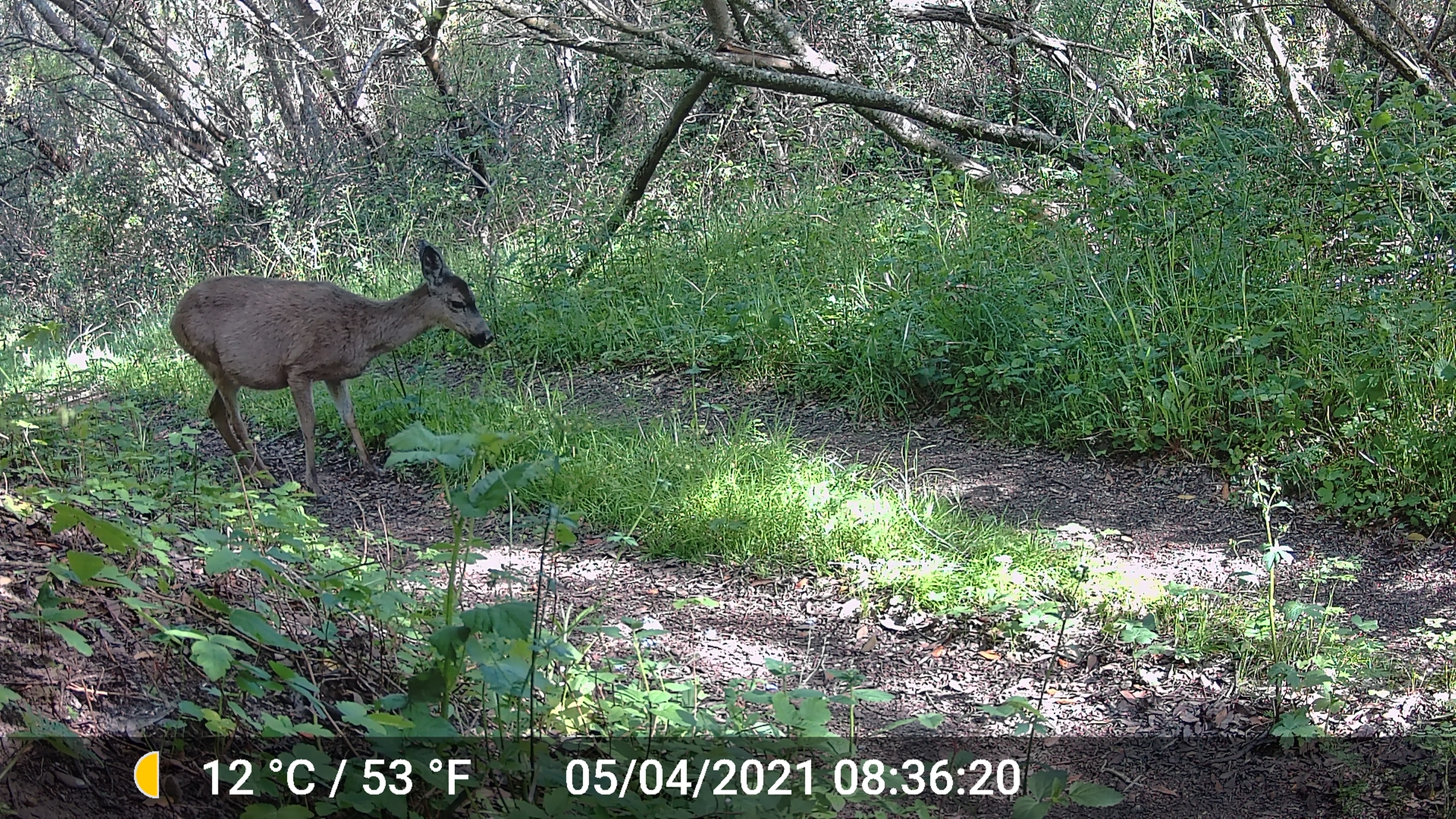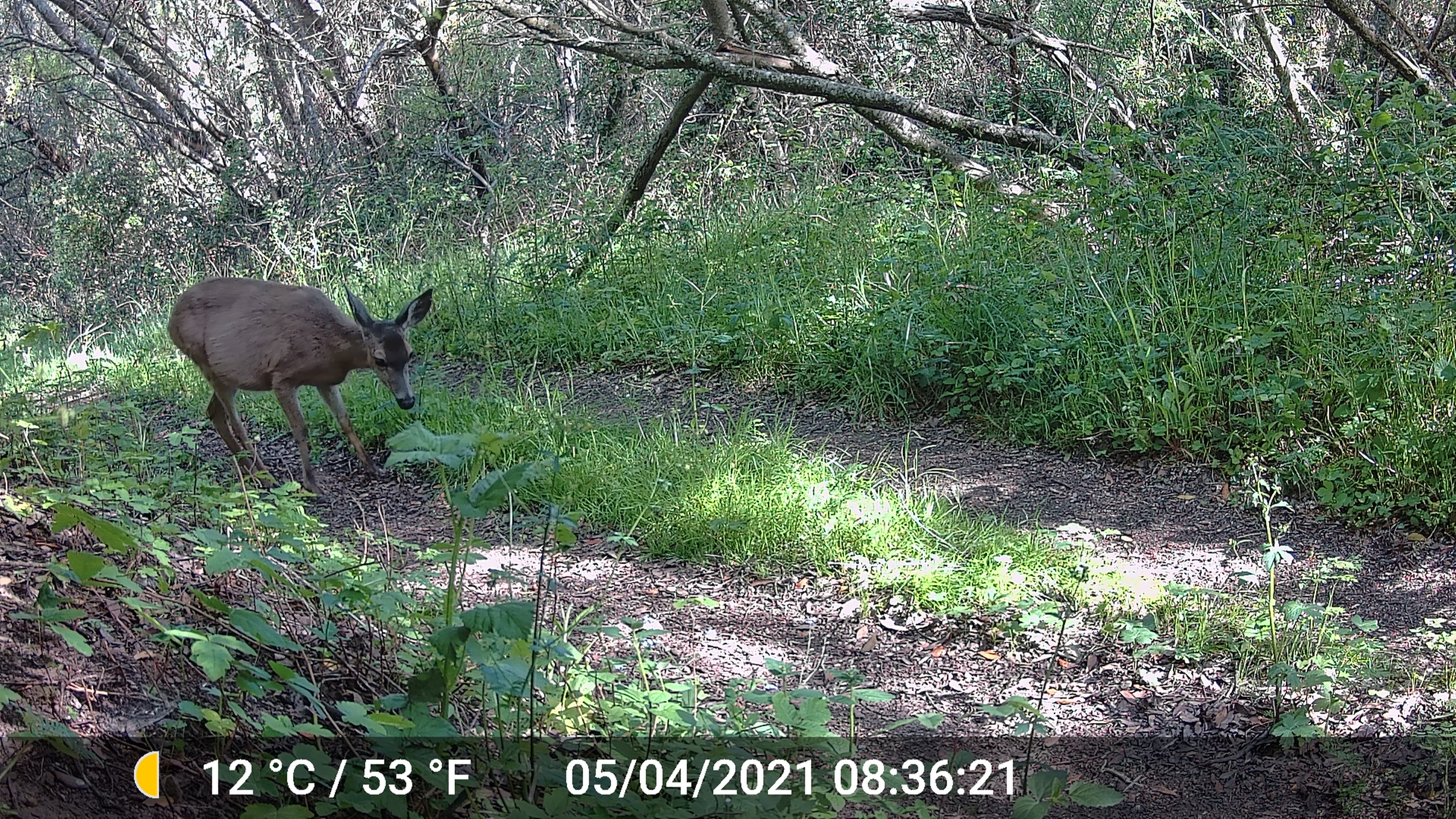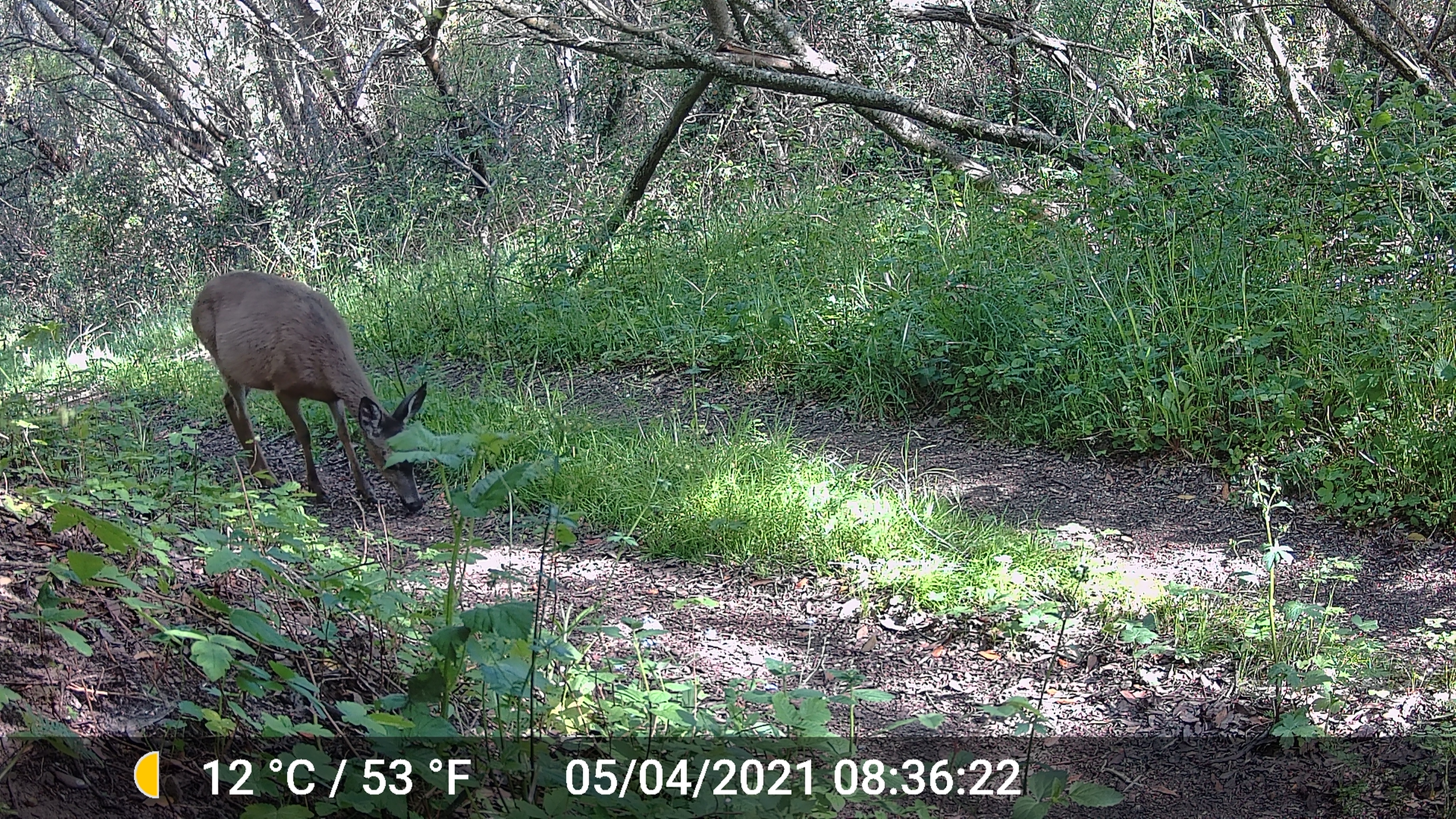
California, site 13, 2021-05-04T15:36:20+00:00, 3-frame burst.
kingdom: Animalia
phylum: Chordata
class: Mammalia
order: Artiodactyla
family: Cervidae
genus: Odocoileus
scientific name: Odocoileus hemionus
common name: mule deer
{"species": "mule deer (Odocoileus hemionus)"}